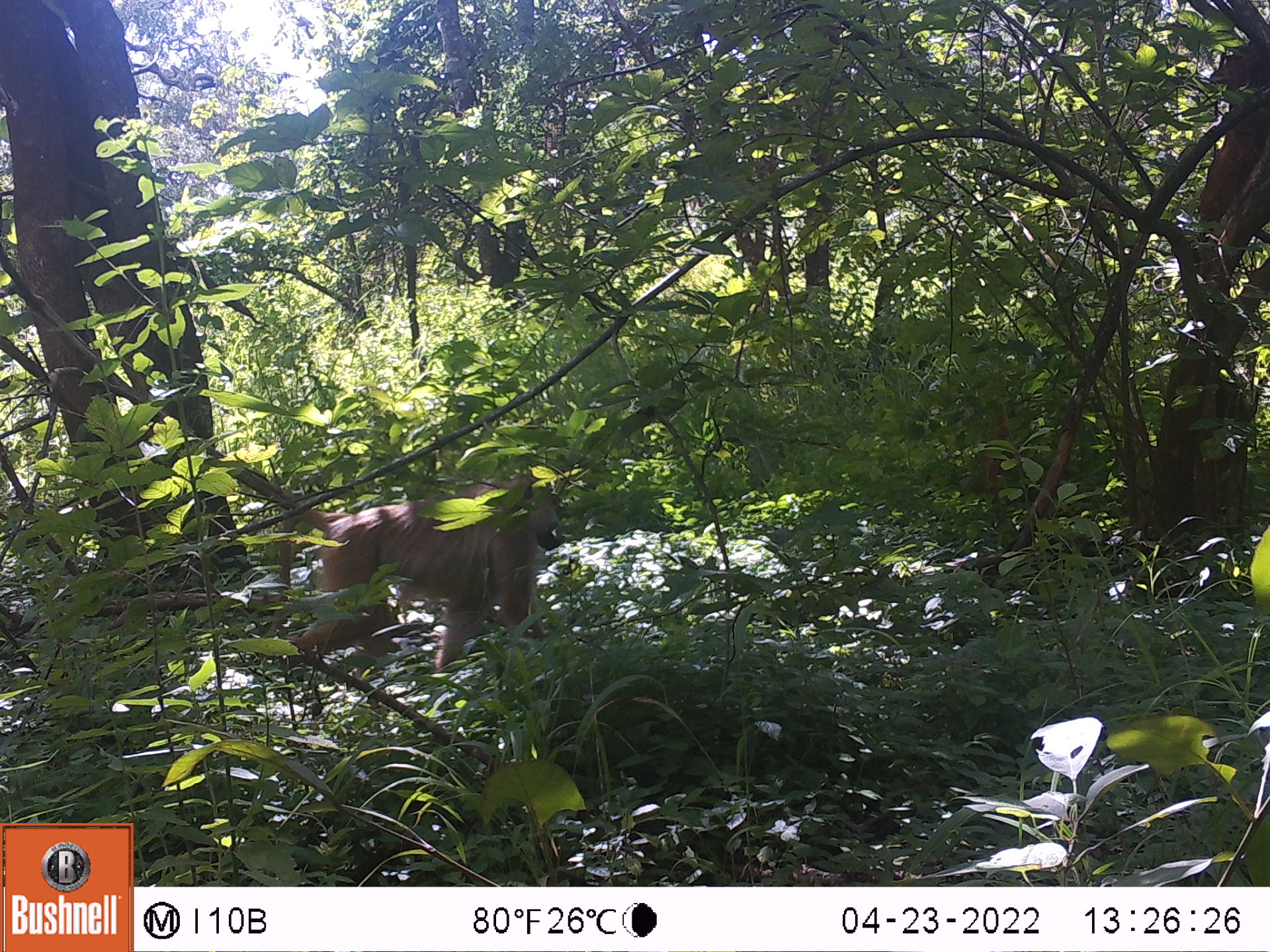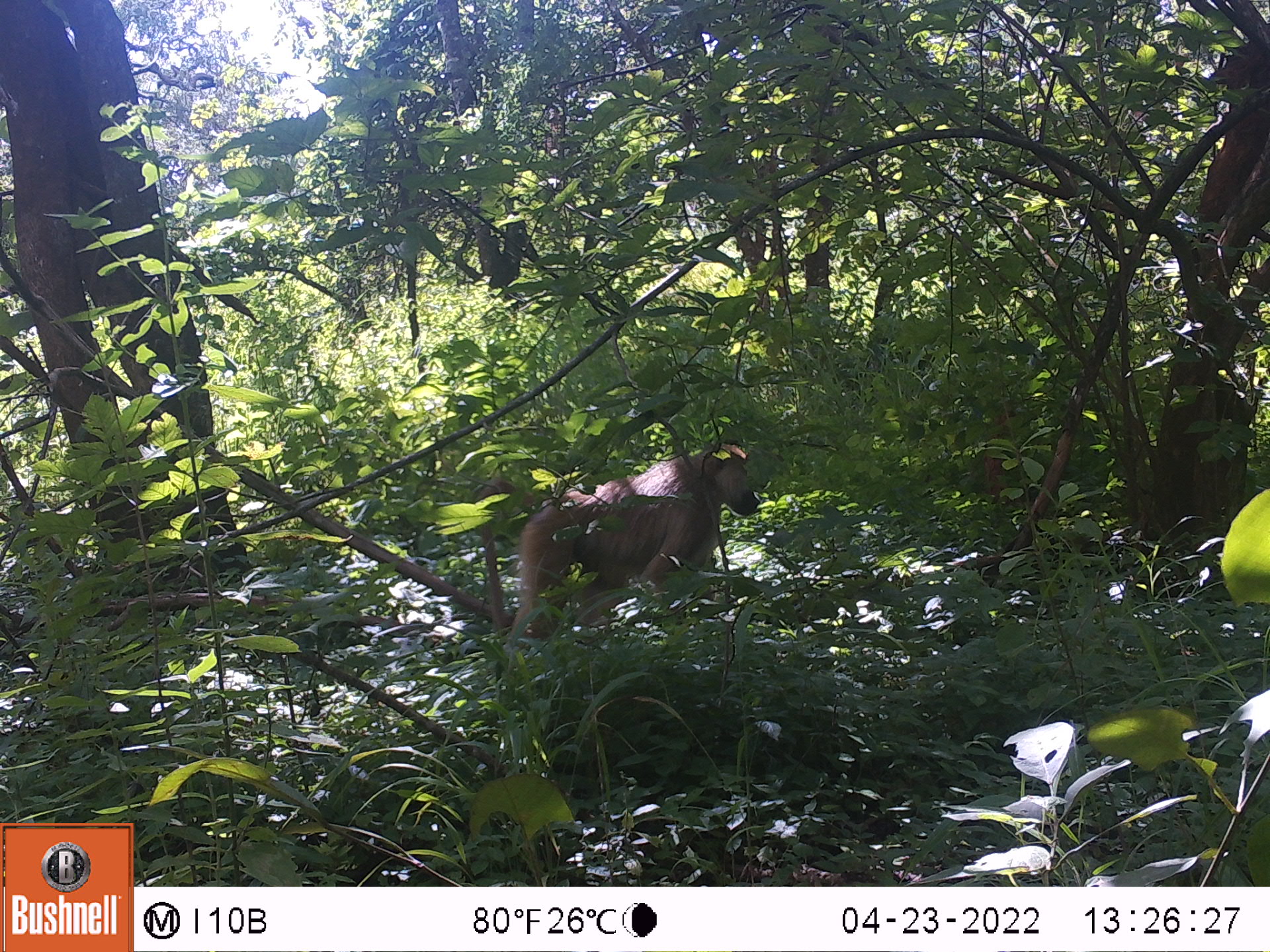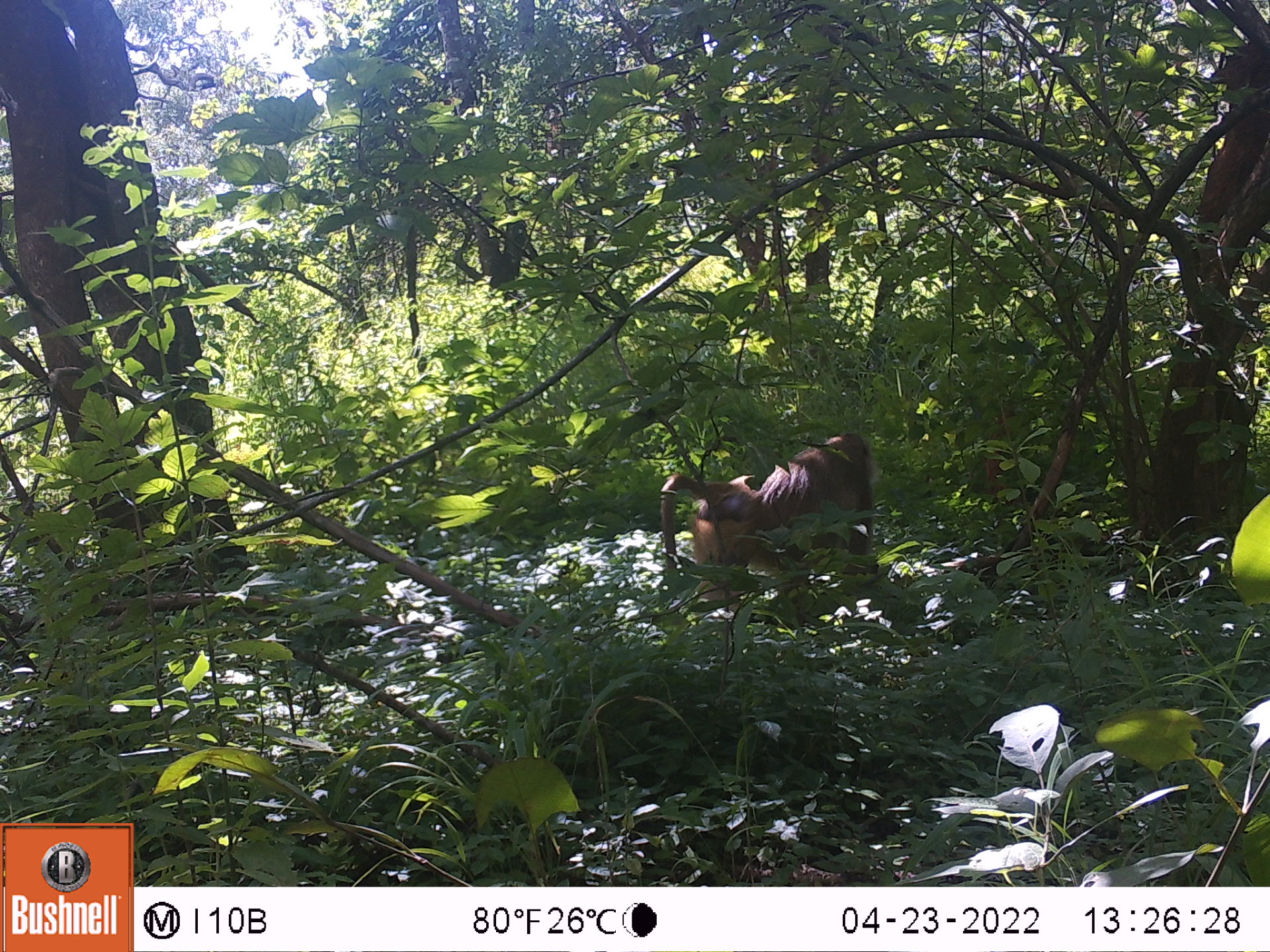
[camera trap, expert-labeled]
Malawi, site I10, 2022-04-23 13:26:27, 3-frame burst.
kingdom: Animalia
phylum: Chordata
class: Mammalia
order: Primates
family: Cercopithecidae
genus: Papio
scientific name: Papio cynocephalus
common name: yellow baboon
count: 1